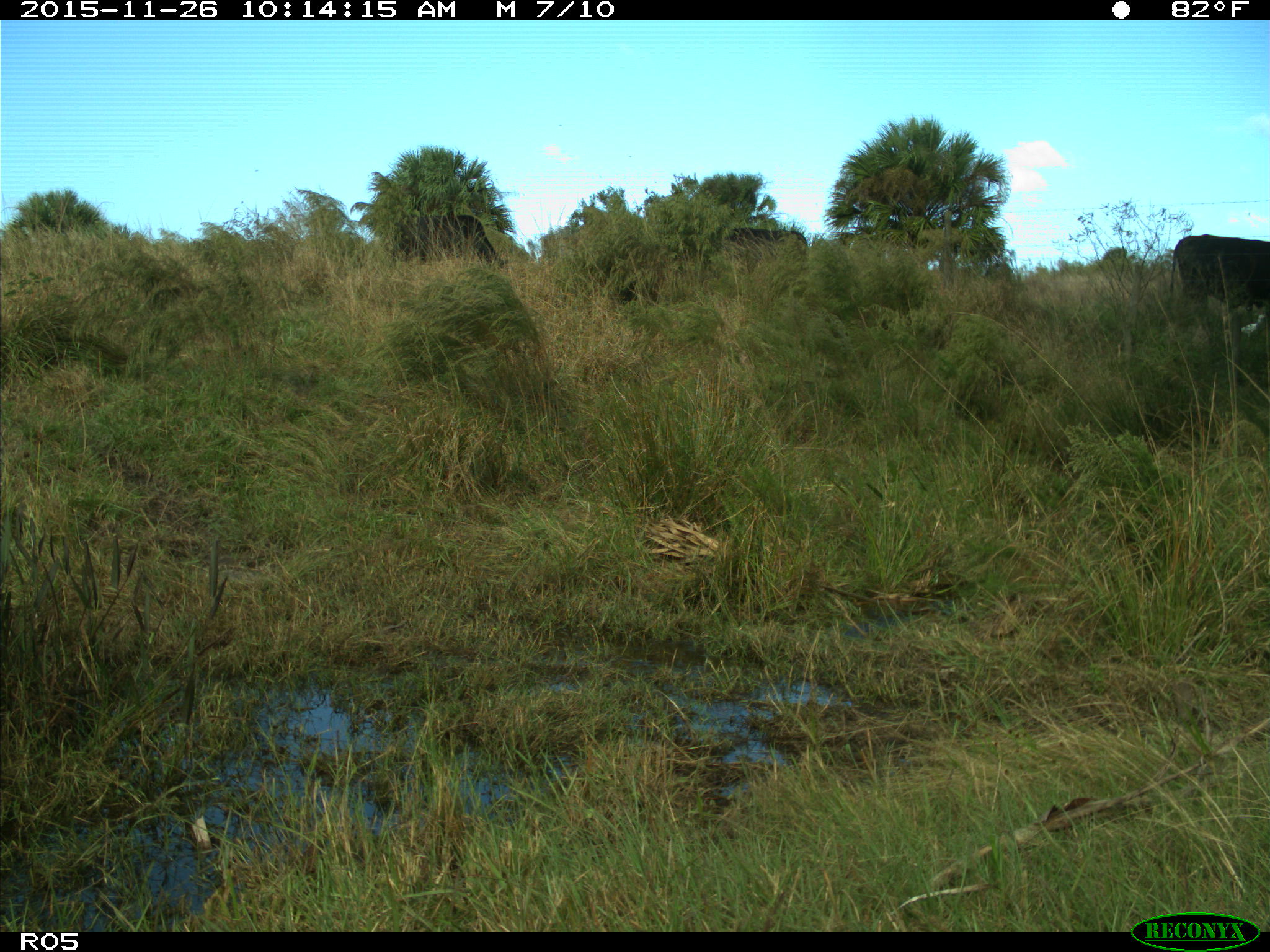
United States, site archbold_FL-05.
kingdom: Animalia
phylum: Chordata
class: Mammalia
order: Artiodactyla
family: Bovidae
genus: Bos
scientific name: Bos taurus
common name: domestic cow